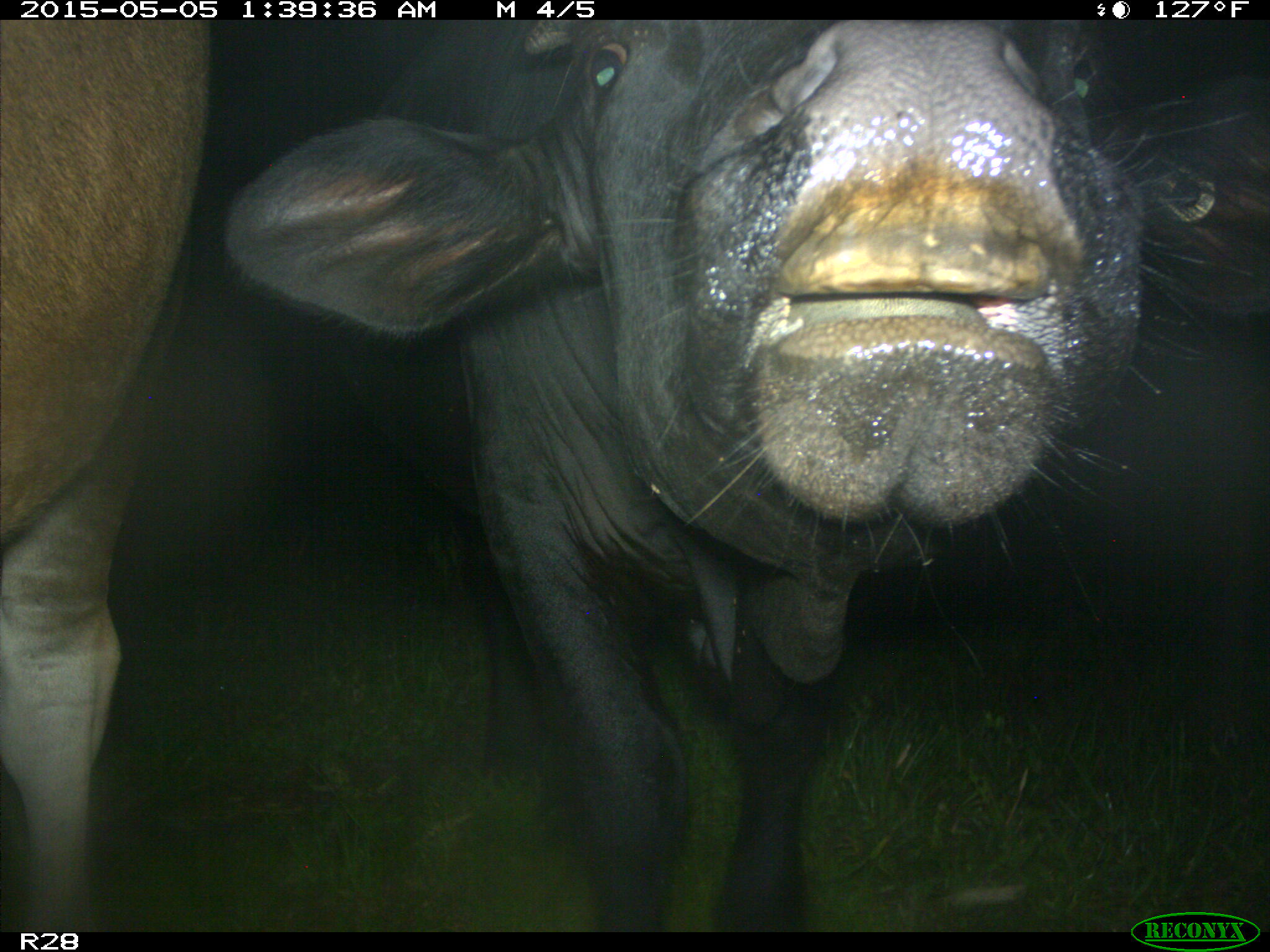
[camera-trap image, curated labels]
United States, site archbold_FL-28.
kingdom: Animalia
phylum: Chordata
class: Mammalia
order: Artiodactyla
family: Bovidae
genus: Bos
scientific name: Bos taurus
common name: domestic cow